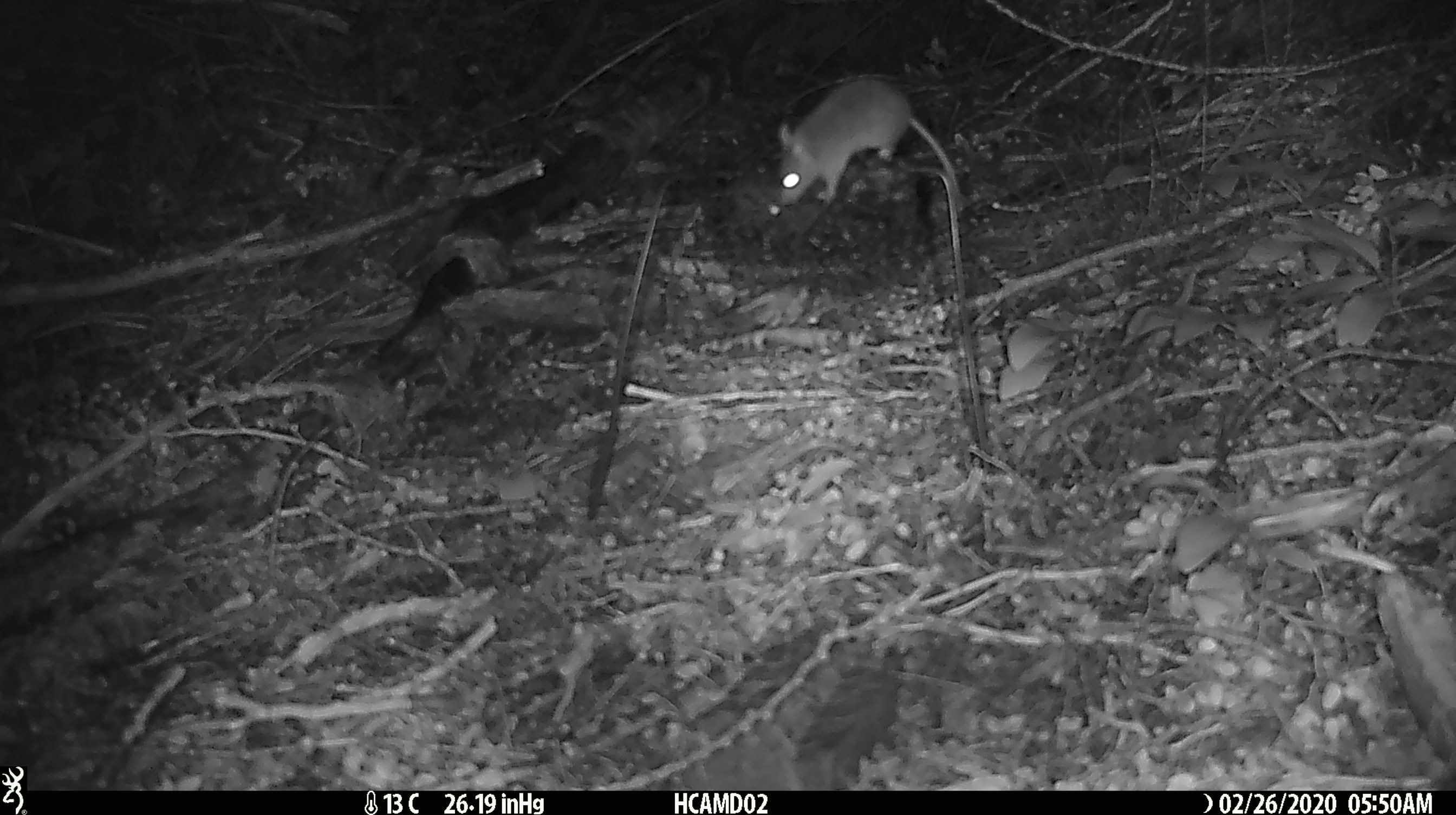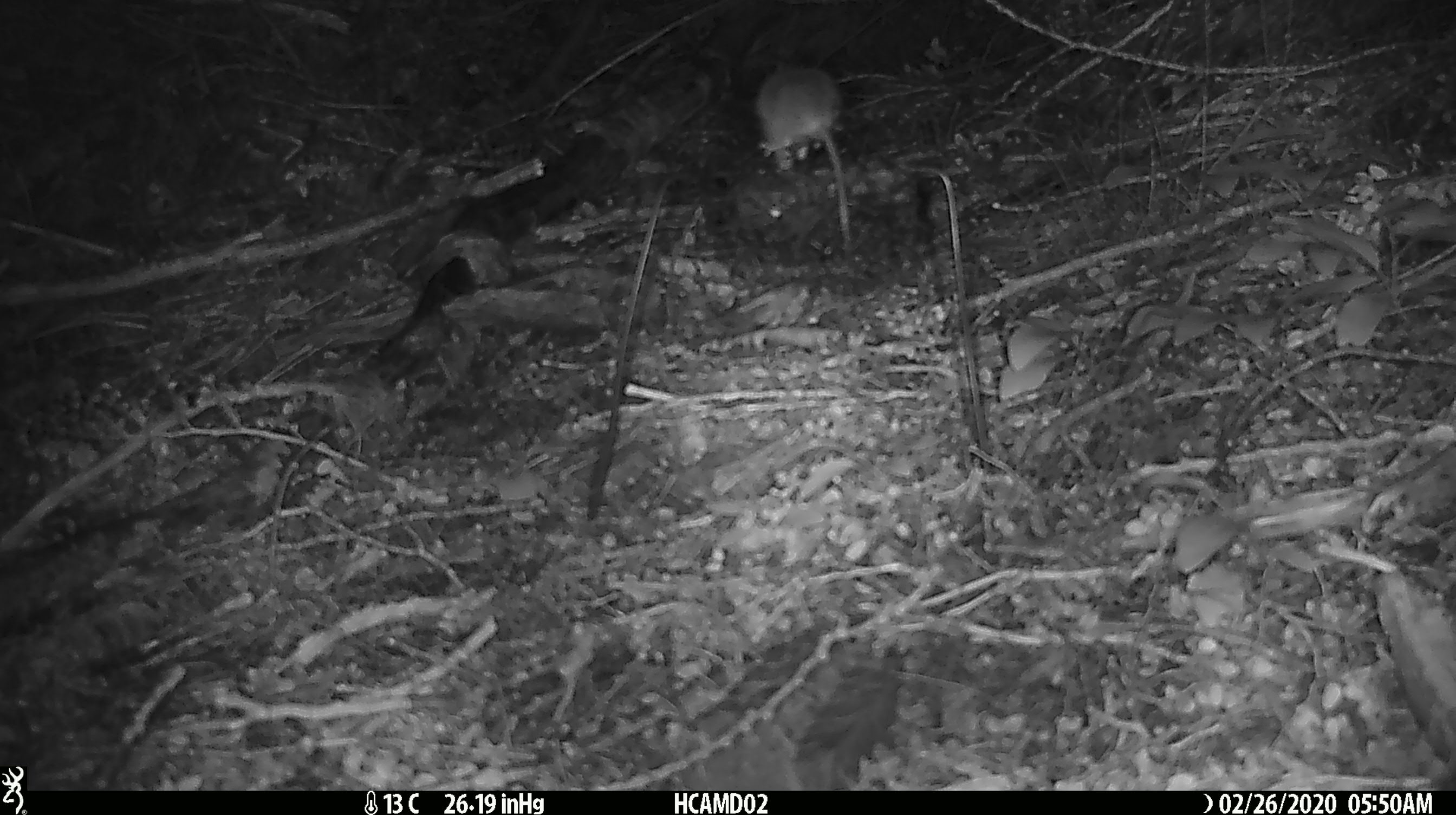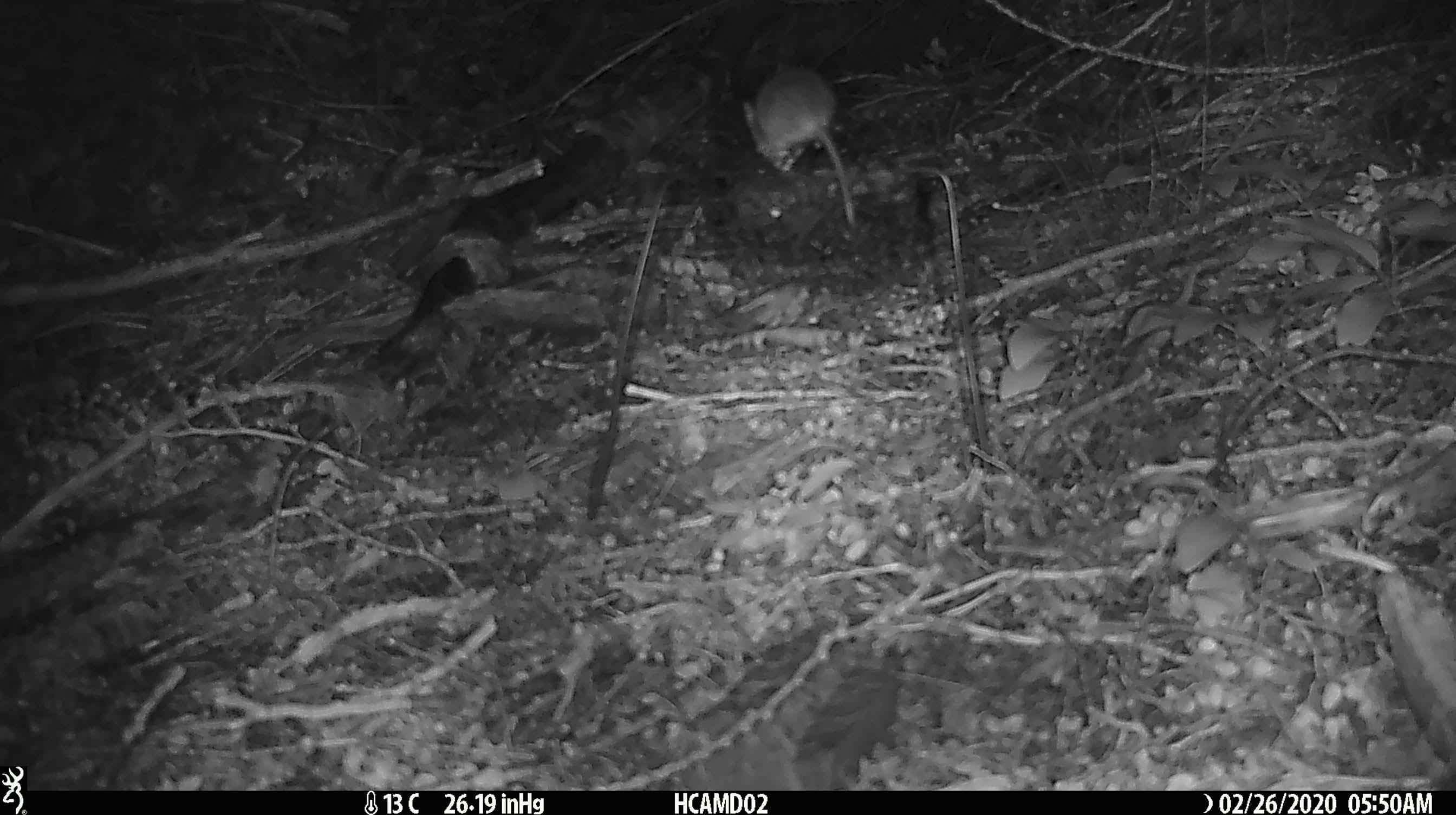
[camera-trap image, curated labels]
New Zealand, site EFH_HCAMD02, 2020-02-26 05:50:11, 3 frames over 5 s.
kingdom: Animalia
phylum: Chordata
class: Mammalia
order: Rodentia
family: Muridae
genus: Mus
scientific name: Mus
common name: mouse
Mouse (Mus).